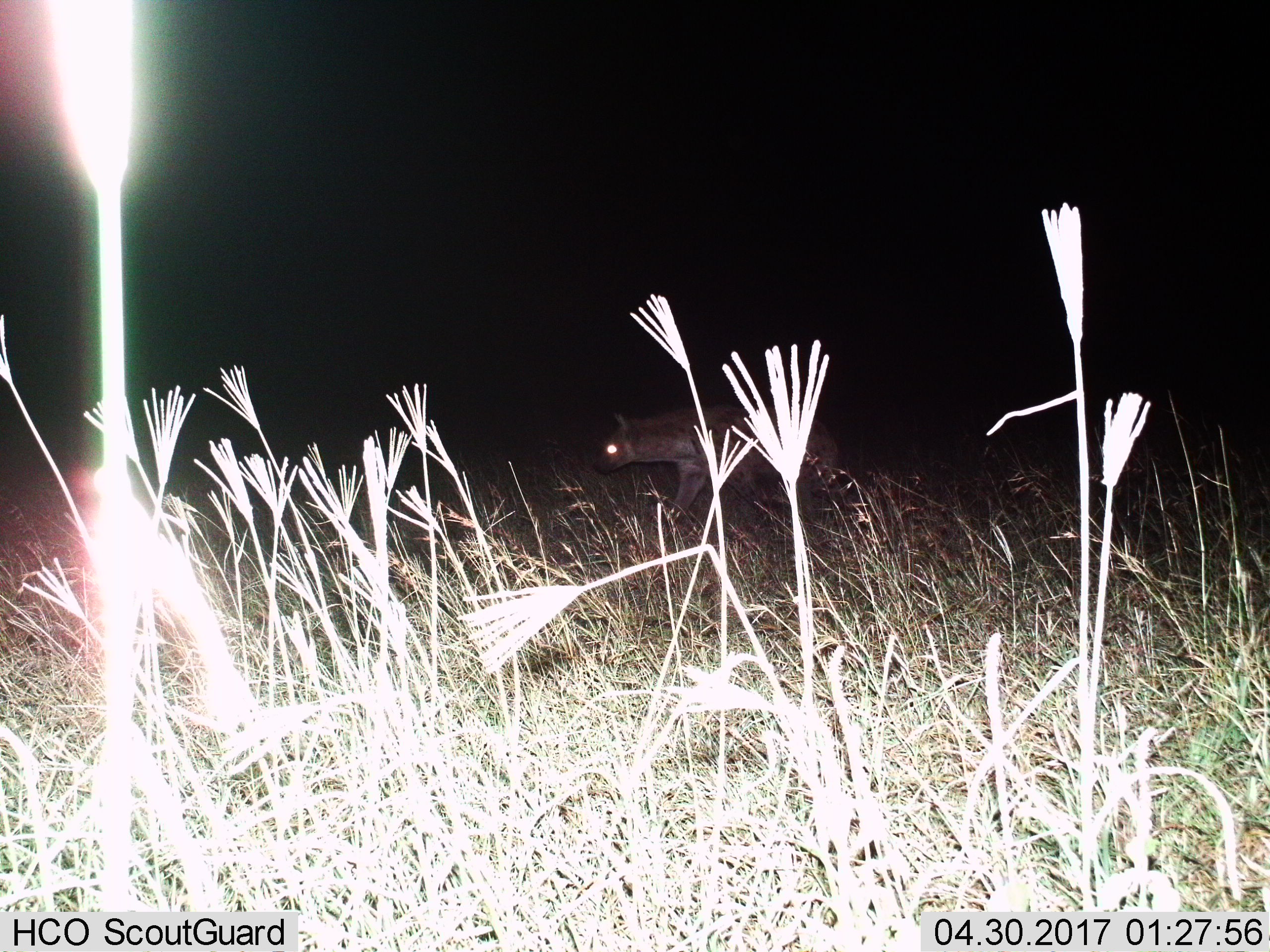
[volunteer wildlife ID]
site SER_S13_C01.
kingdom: Animalia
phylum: Chordata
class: Mammalia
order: Carnivora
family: Hyaenidae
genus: Crocuta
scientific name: Crocuta crocuta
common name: spotted hyena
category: hyenaspotted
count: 1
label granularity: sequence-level